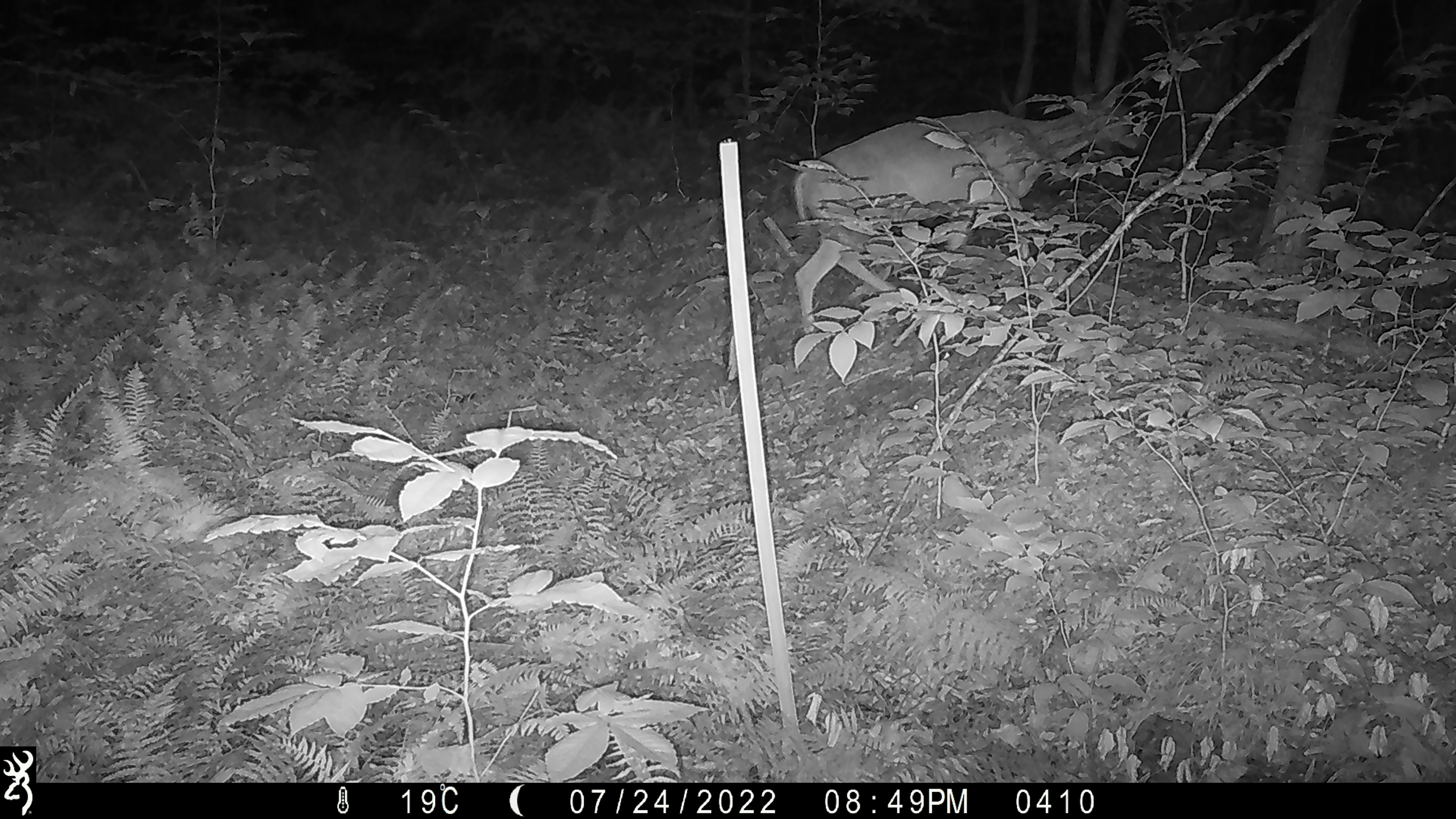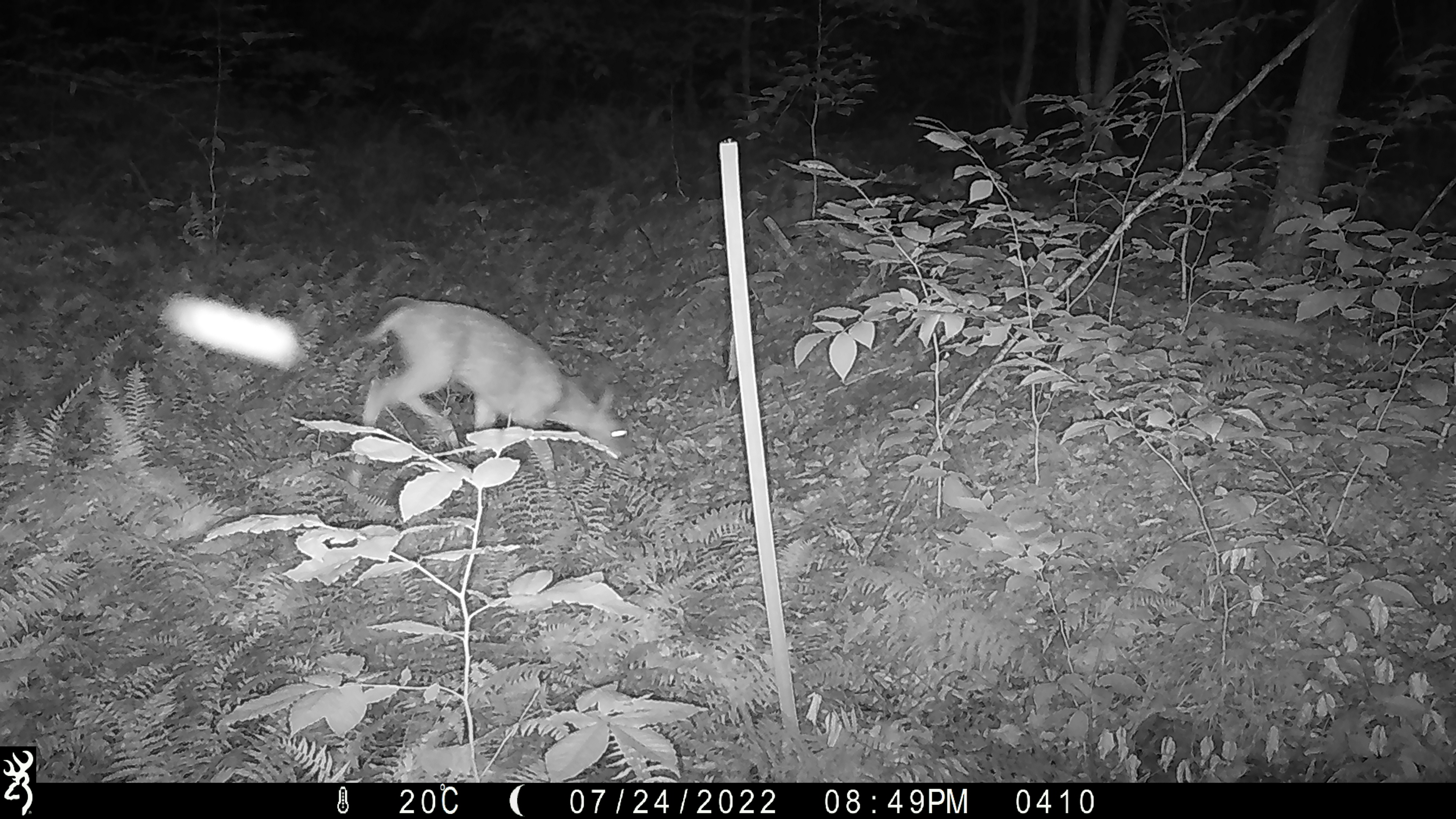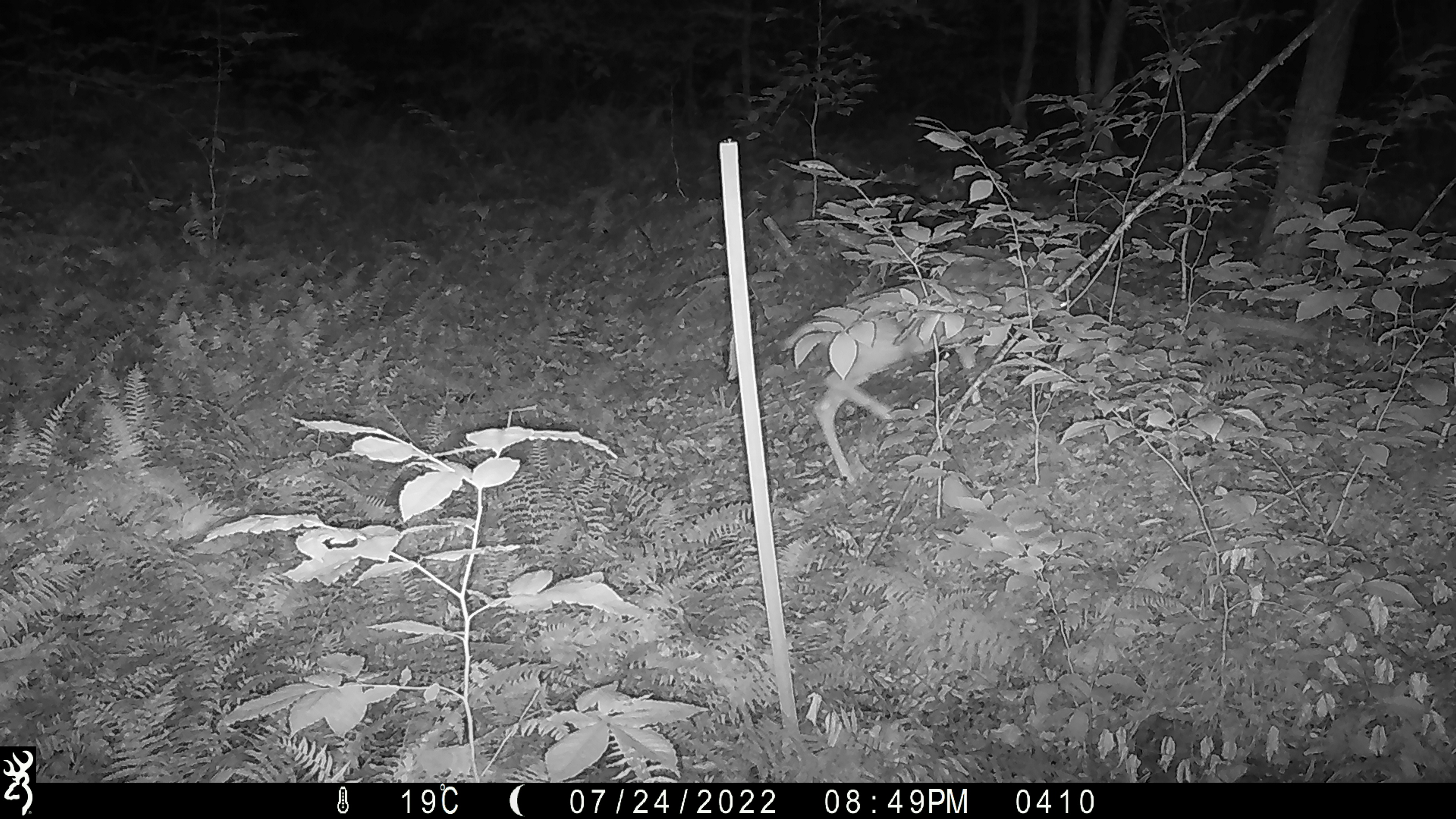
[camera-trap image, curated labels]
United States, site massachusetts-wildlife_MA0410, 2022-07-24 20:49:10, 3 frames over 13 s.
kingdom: Animalia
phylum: Chordata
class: Mammalia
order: Artiodactyla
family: Cervidae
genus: Odocoileus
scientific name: Odocoileus virginianus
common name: white-tailed deer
White-tailed deer (Odocoileus virginianus).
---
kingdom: Animalia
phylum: Arthropoda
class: Insecta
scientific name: Insecta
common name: insect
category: insect sp.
Insect sp. (insect) (Insecta).